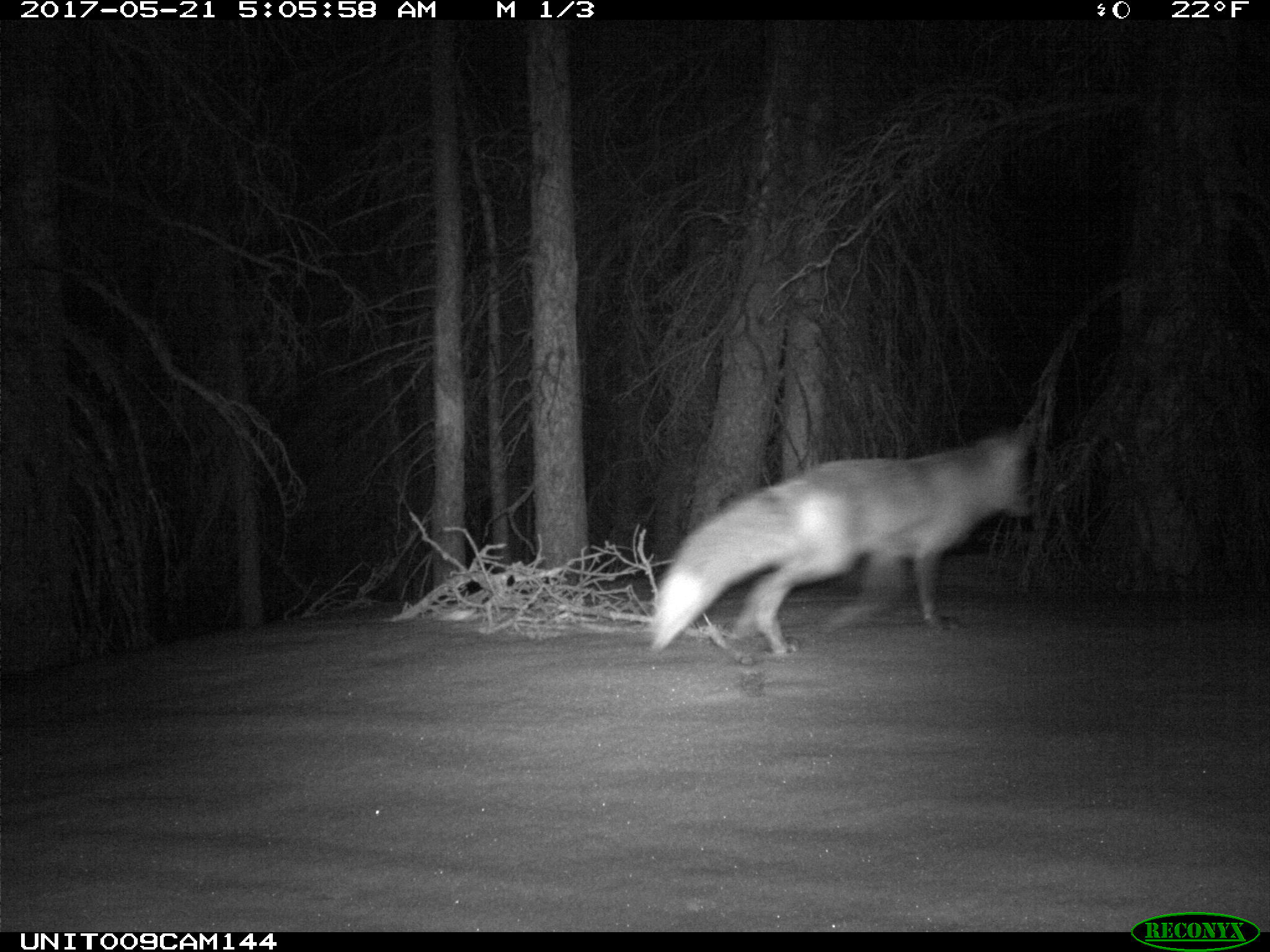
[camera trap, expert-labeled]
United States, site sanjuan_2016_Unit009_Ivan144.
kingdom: Animalia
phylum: Chordata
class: Mammalia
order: Carnivora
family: Canidae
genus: Vulpes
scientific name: Vulpes vulpes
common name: red fox